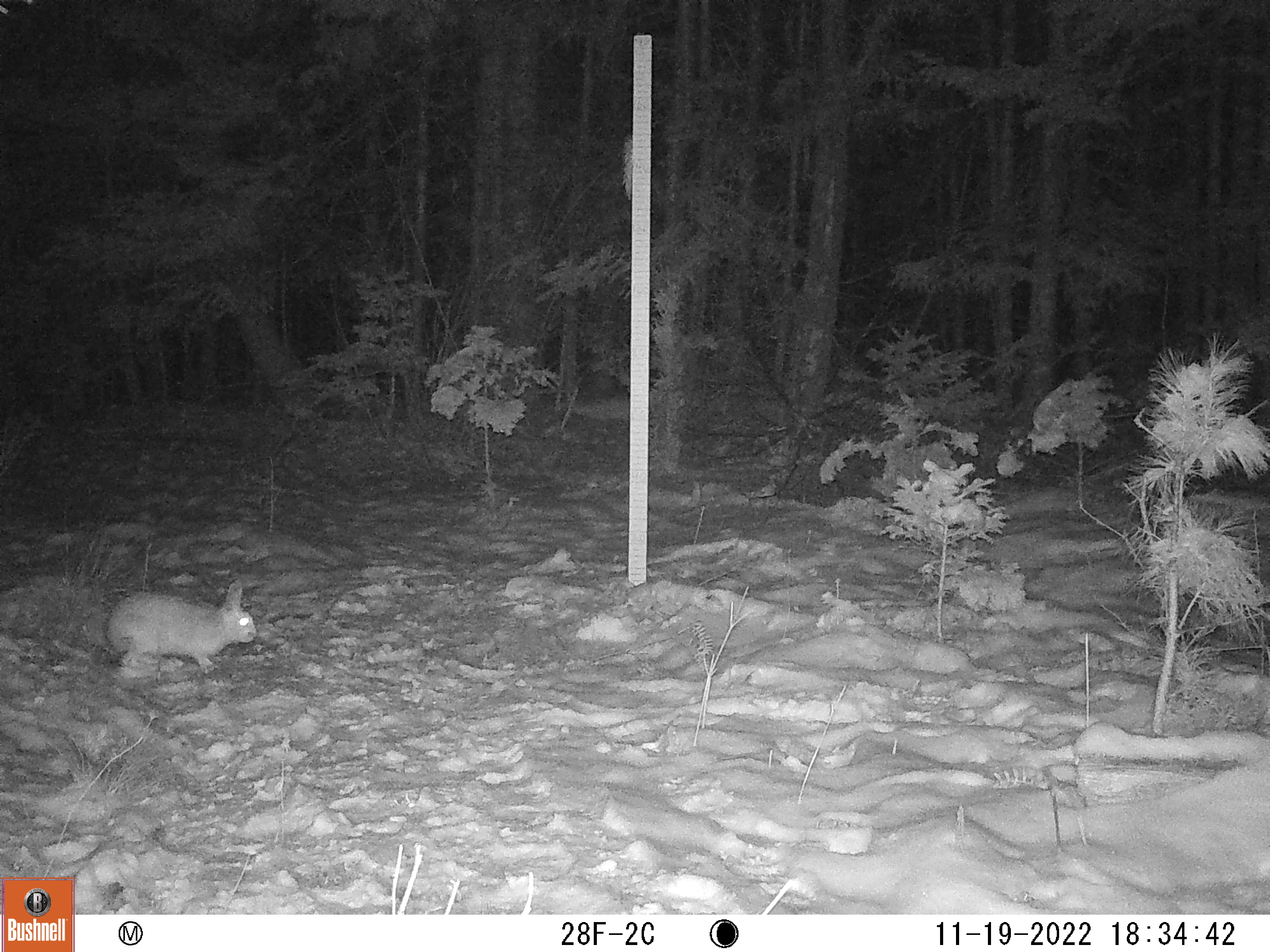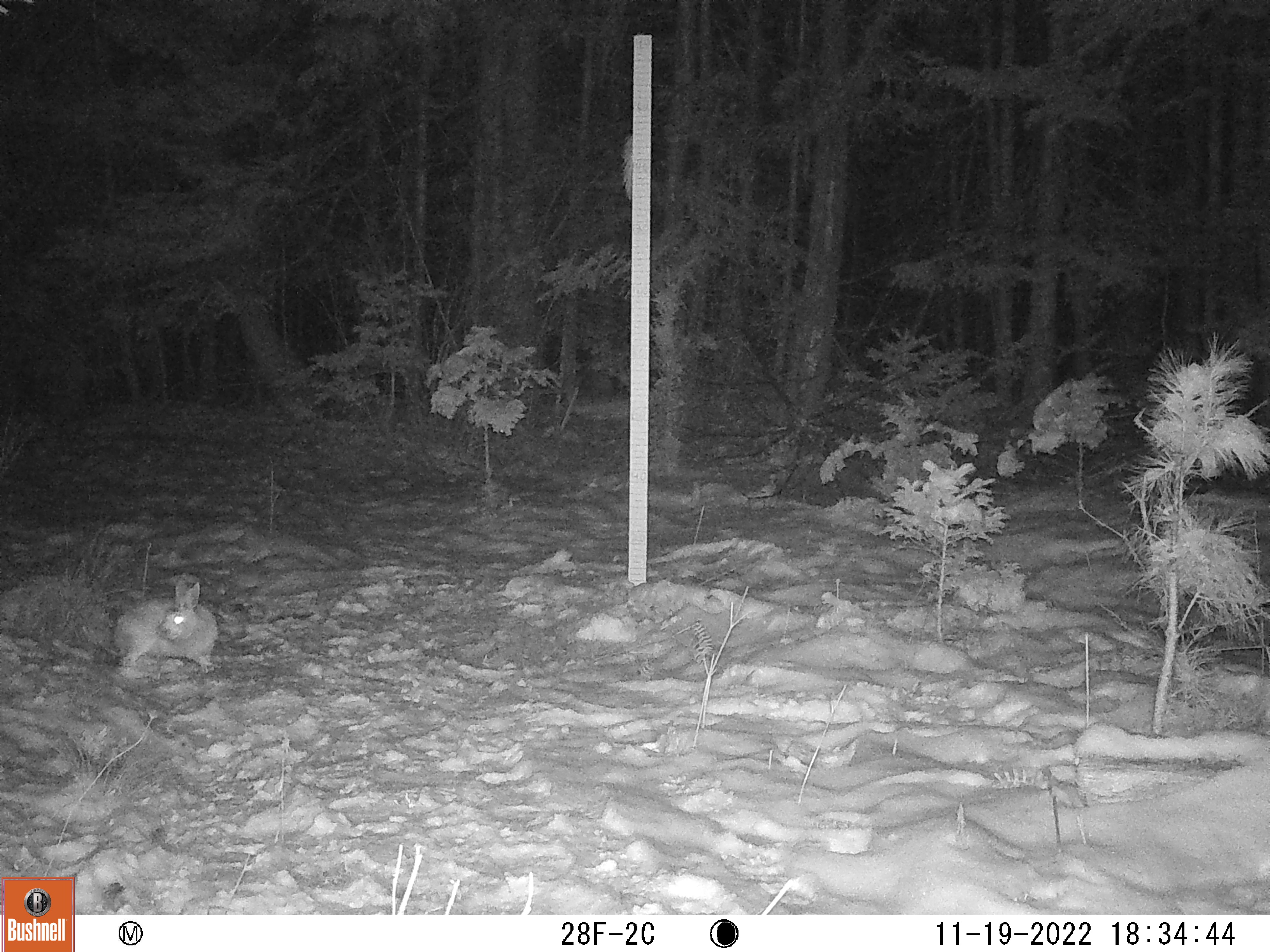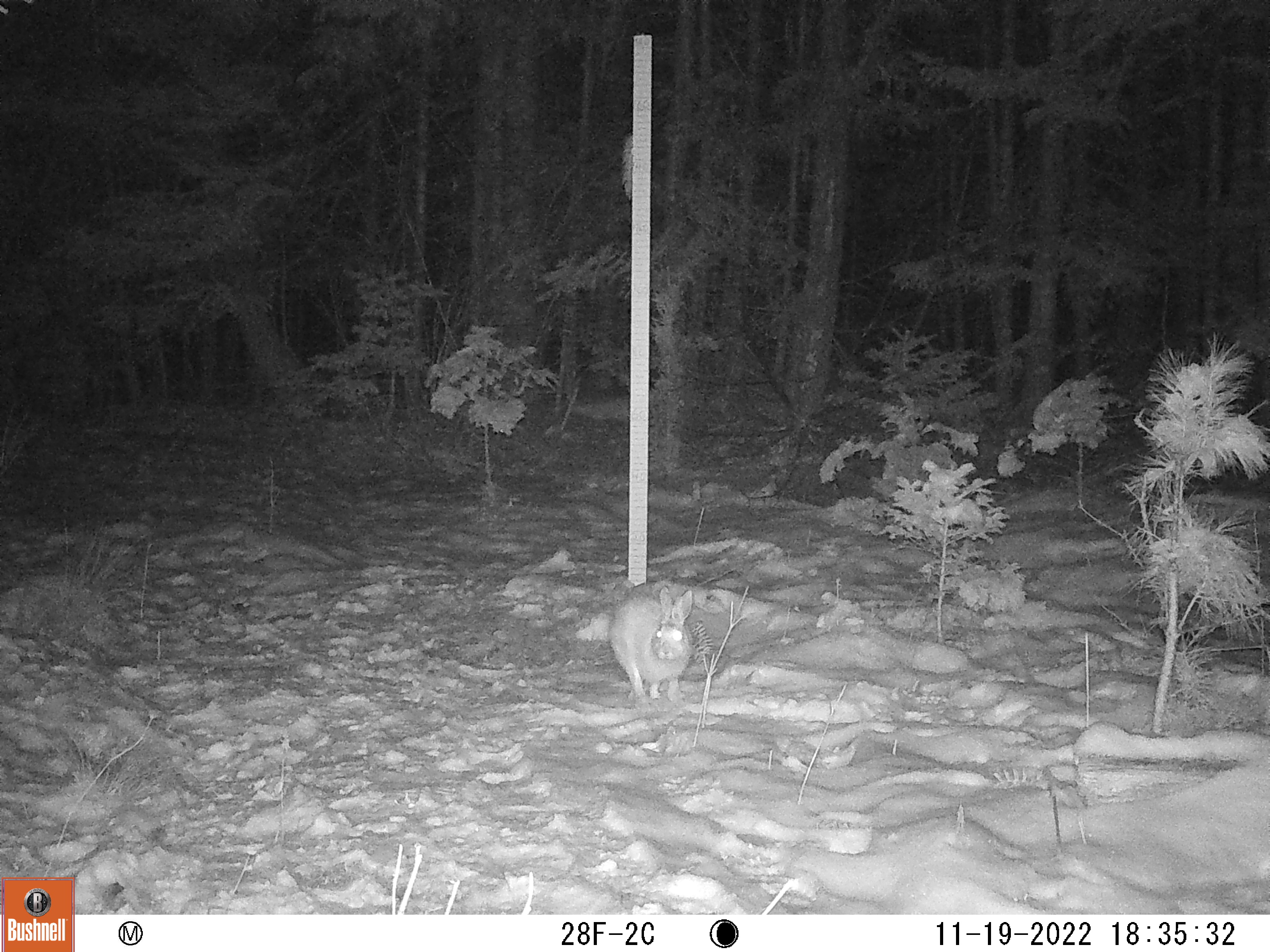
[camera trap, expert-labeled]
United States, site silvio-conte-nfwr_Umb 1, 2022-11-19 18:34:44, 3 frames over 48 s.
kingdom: Animalia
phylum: Chordata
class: Mammalia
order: Lagomorpha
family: Leporidae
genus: Lepus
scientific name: Lepus americanus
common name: snowshoe hare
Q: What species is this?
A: Snowshoe hare (Lepus americanus).